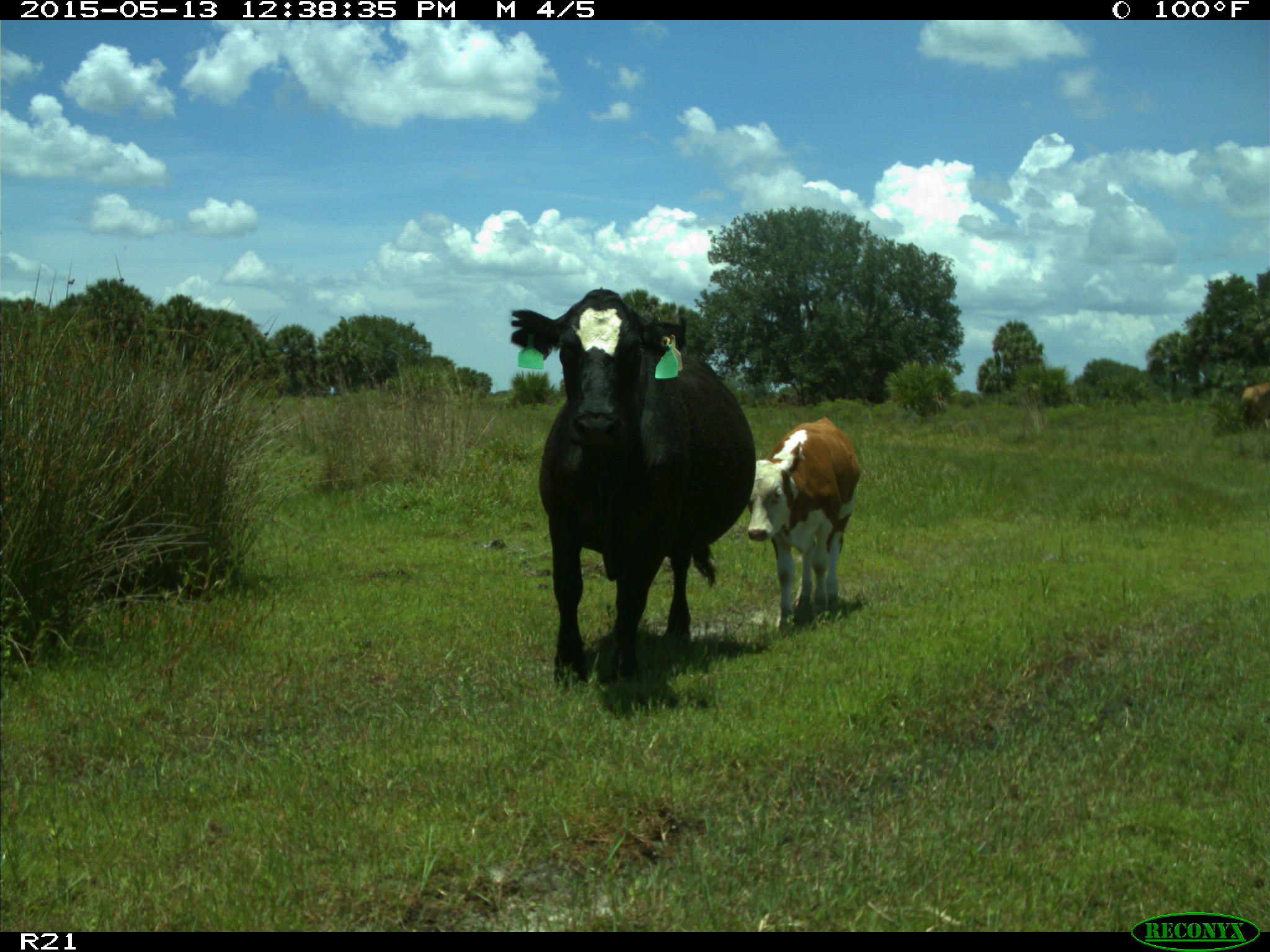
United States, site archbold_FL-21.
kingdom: Animalia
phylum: Chordata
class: Mammalia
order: Artiodactyla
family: Bovidae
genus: Bos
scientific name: Bos taurus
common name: domestic cow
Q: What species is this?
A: Bos taurus (domestic cow).